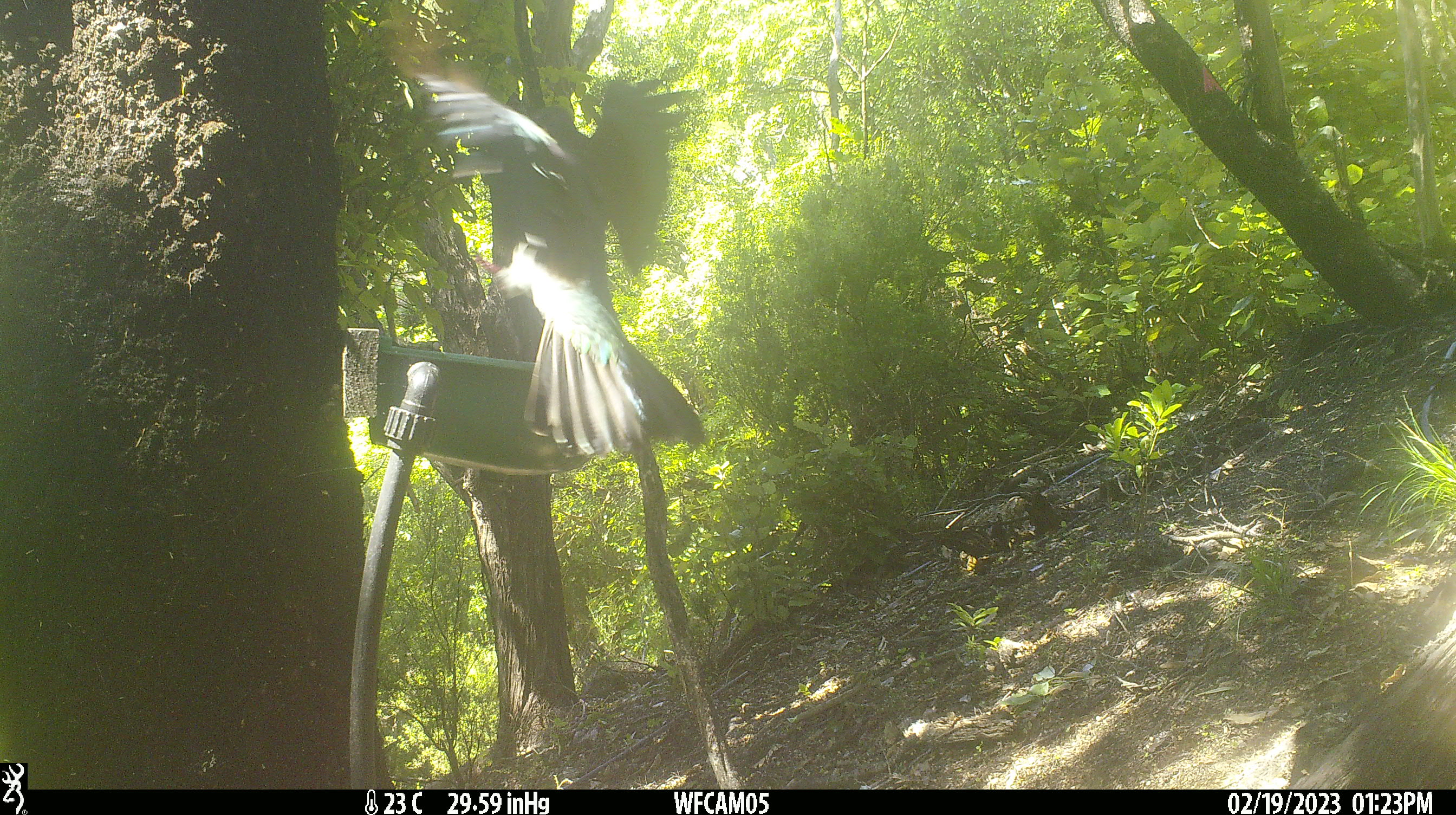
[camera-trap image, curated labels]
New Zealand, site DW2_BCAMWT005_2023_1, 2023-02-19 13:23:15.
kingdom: Animalia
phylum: Chordata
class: Aves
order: Columbiformes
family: Columbidae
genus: Hemiphaga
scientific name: Hemiphaga novaeseelandiae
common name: new zealand pigeon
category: kereru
Kereru (new zealand pigeon) (Hemiphaga novaeseelandiae).